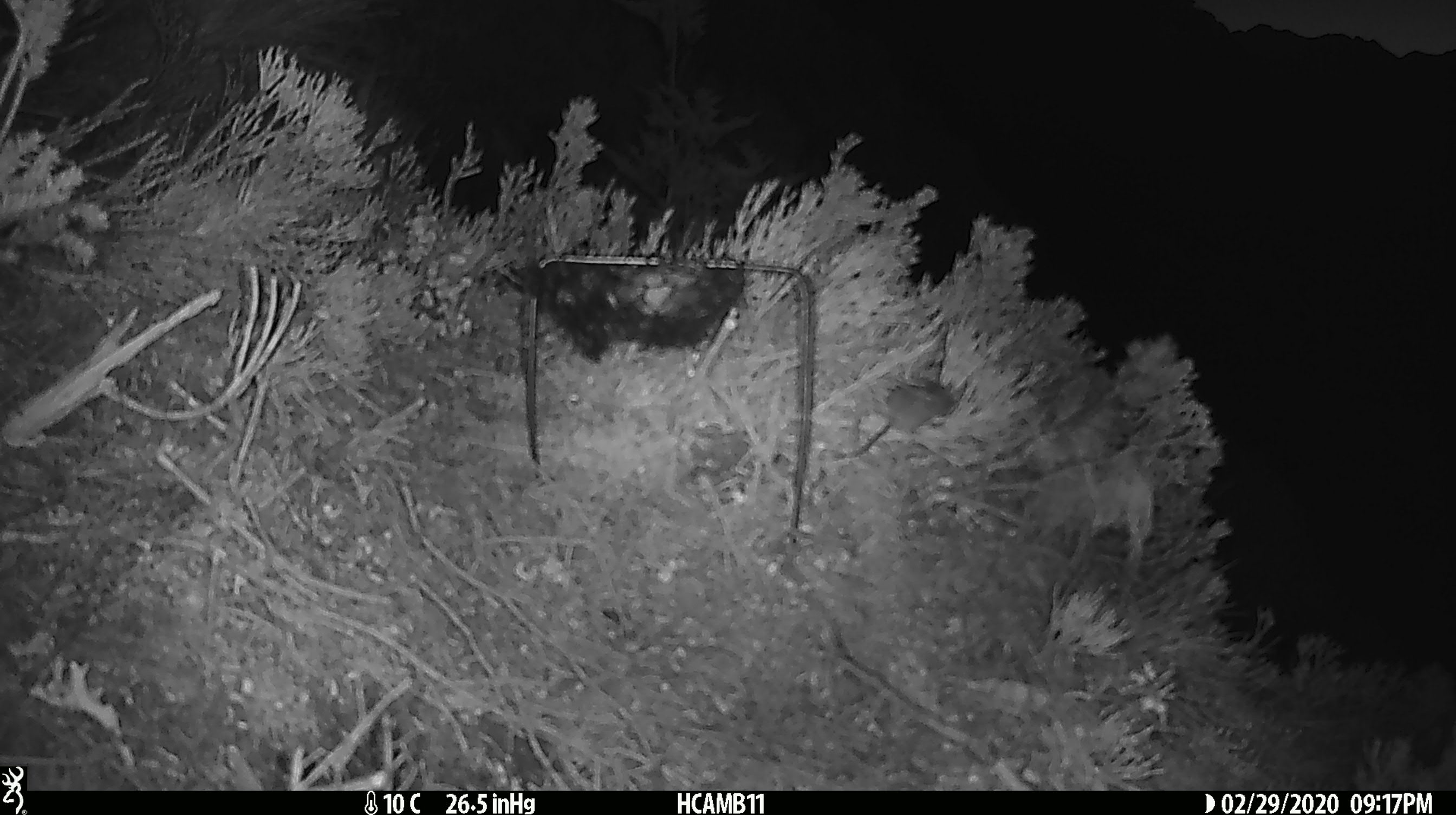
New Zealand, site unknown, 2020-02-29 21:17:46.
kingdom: Animalia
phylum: Chordata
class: Mammalia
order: Rodentia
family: Muridae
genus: Mus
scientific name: Mus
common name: mouse